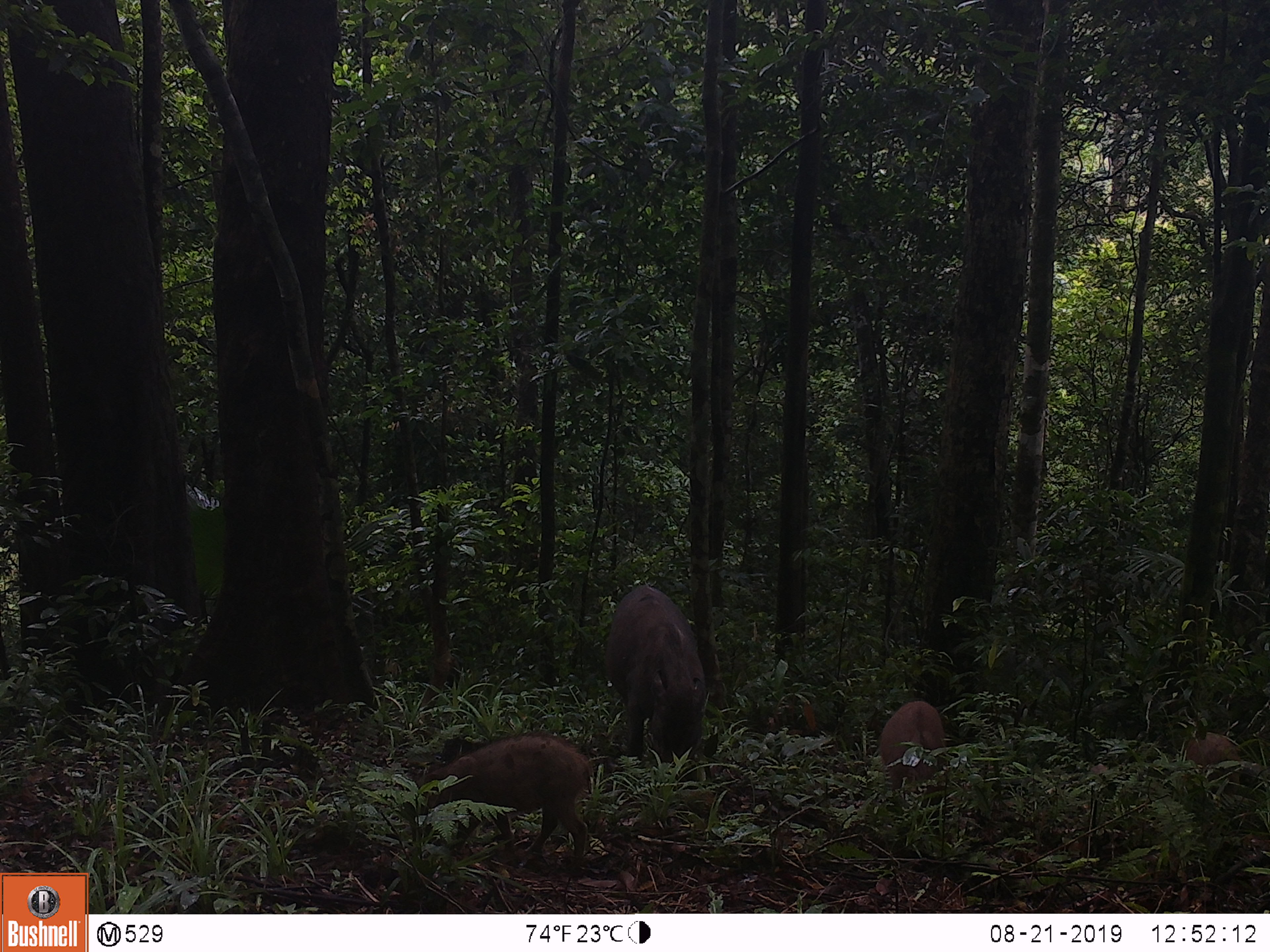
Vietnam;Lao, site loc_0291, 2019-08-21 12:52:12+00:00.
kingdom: Animalia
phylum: Chordata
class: Mammalia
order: Artiodactyla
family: Suidae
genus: Sus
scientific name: Sus scrofa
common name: eurasian wild pig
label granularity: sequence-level